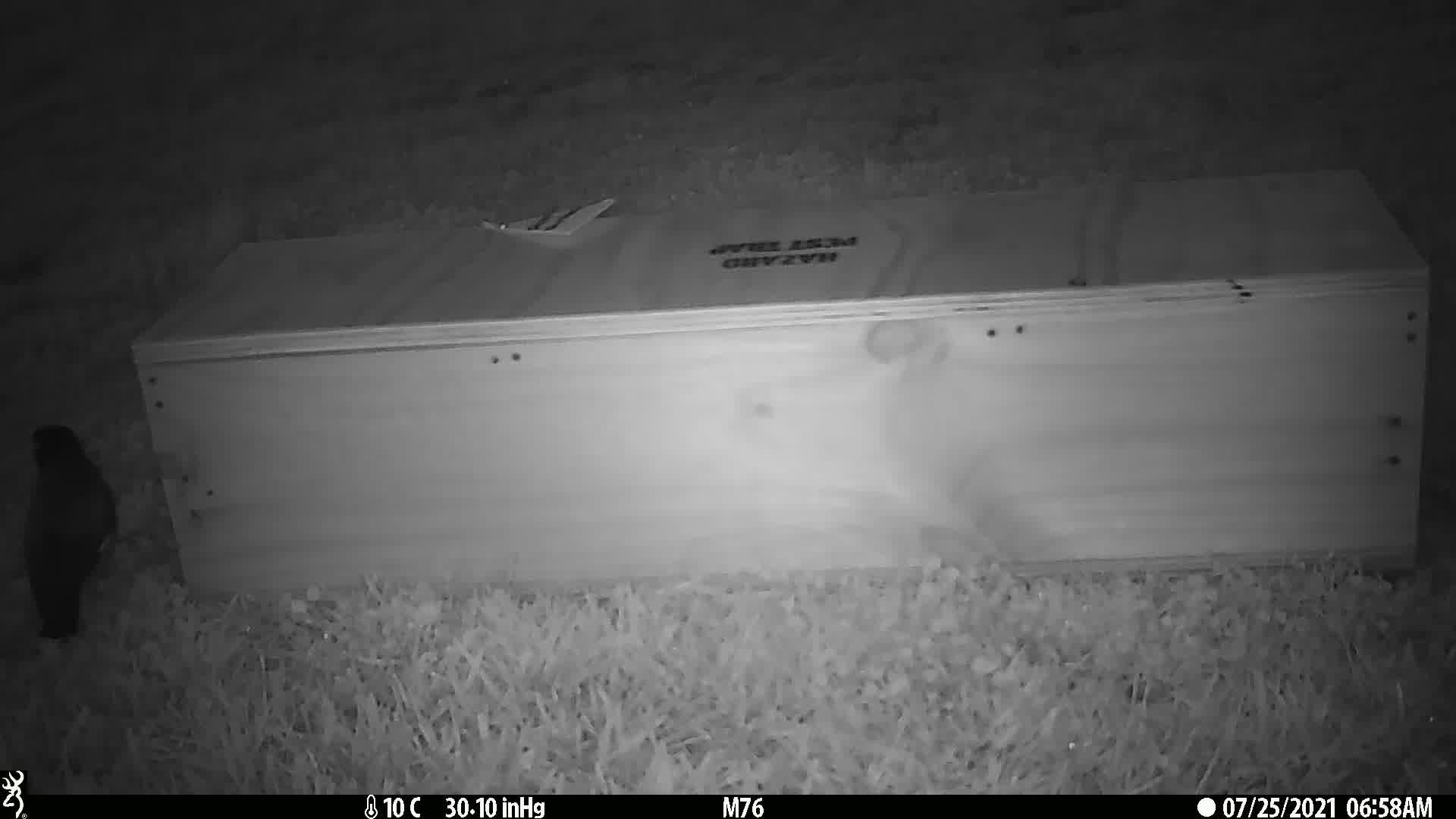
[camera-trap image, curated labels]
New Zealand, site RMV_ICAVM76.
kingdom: Animalia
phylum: Chordata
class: Aves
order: Passeriformes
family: Sturnidae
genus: Acridotheres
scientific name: Acridotheres tristis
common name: common myna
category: myna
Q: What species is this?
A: Myna (common myna) (Acridotheres tristis).